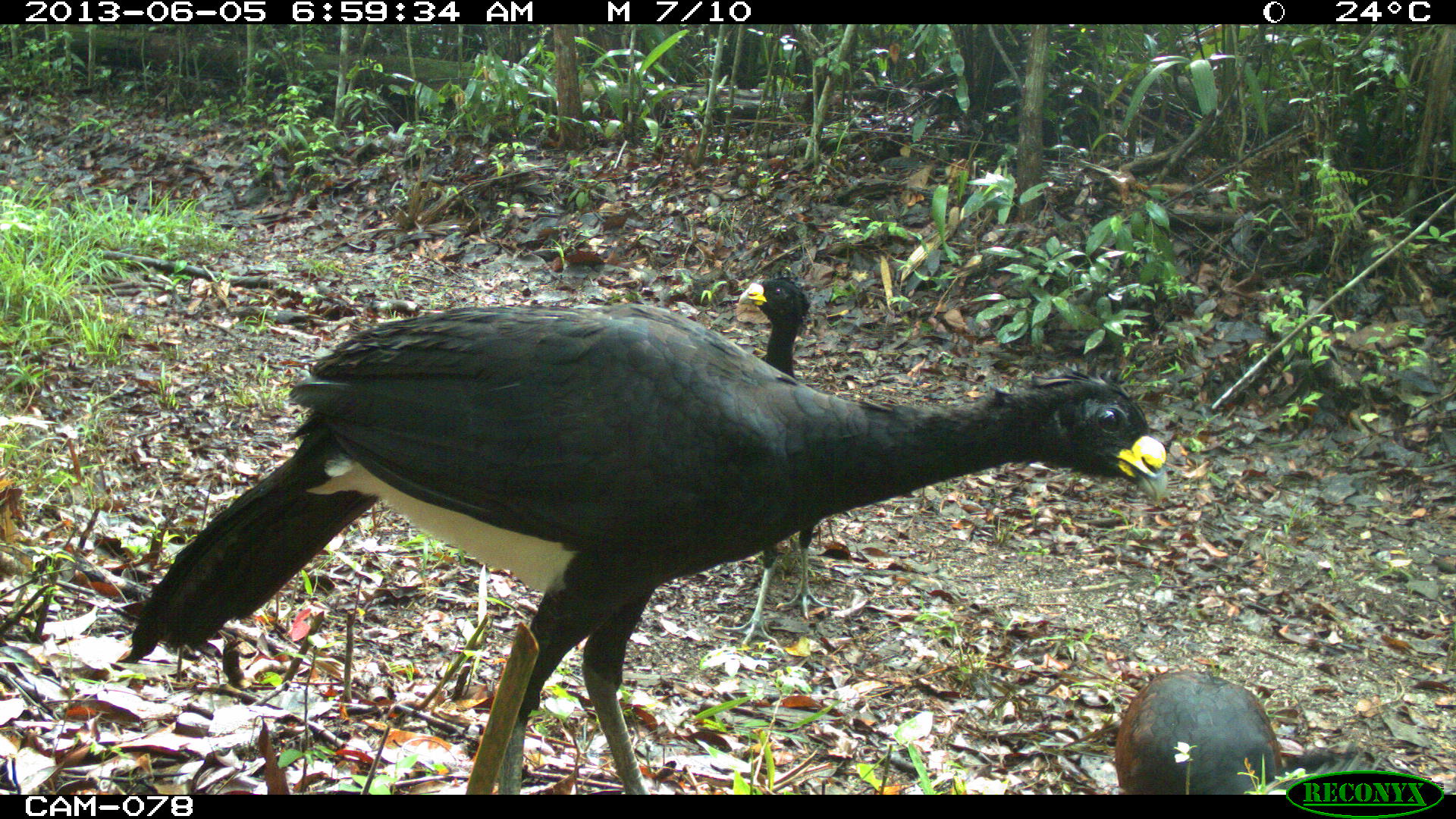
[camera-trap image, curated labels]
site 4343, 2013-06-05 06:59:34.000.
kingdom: Animalia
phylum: Chordata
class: Aves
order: Galliformes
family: Cracidae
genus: Crax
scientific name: Crax rubra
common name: great curassow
Crax rubra (great curassow), count 3.